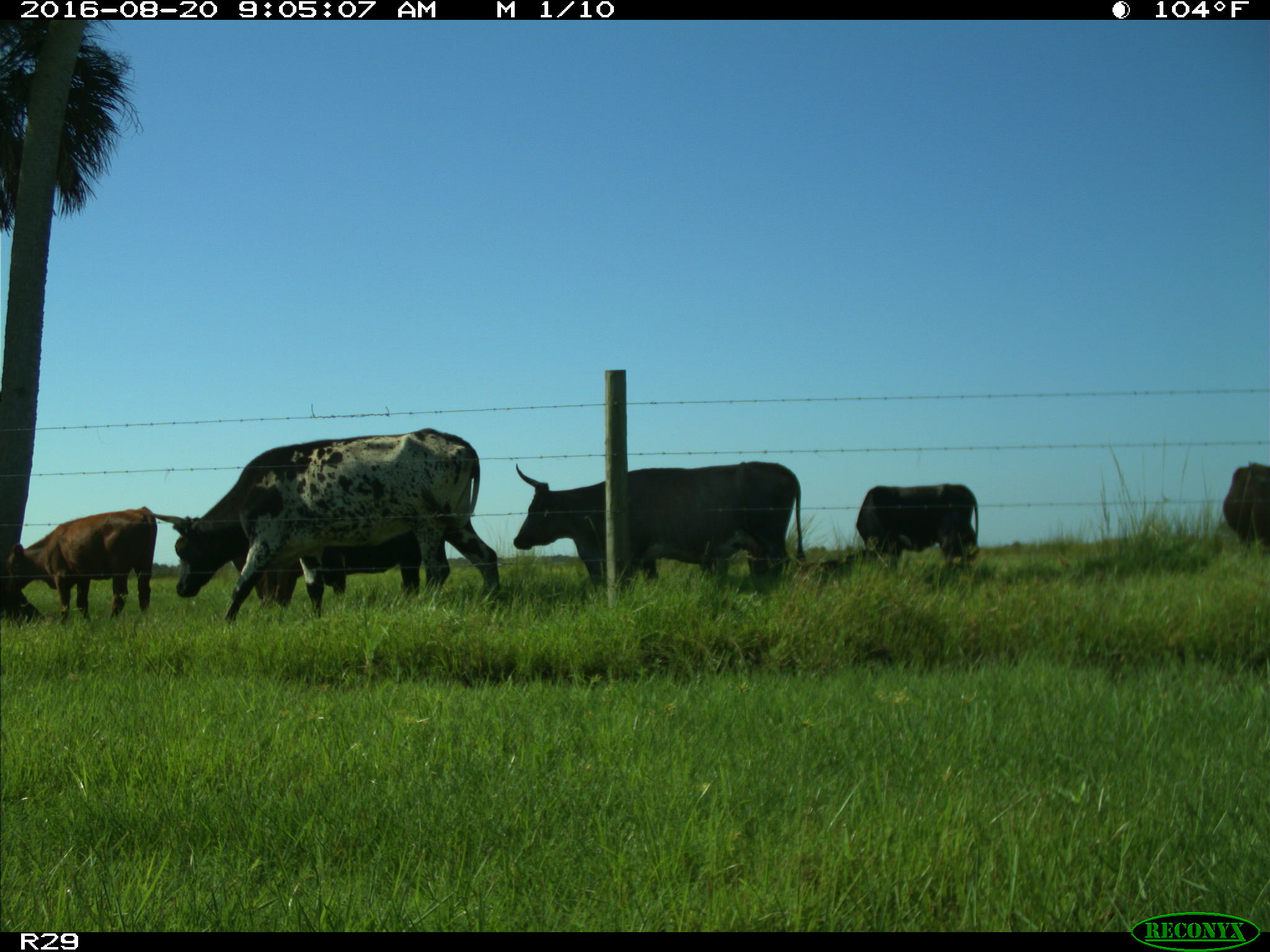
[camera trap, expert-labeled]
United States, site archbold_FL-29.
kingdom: Animalia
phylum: Chordata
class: Mammalia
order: Artiodactyla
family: Bovidae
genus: Bos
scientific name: Bos taurus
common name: domestic cow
Bos taurus (domestic cow).